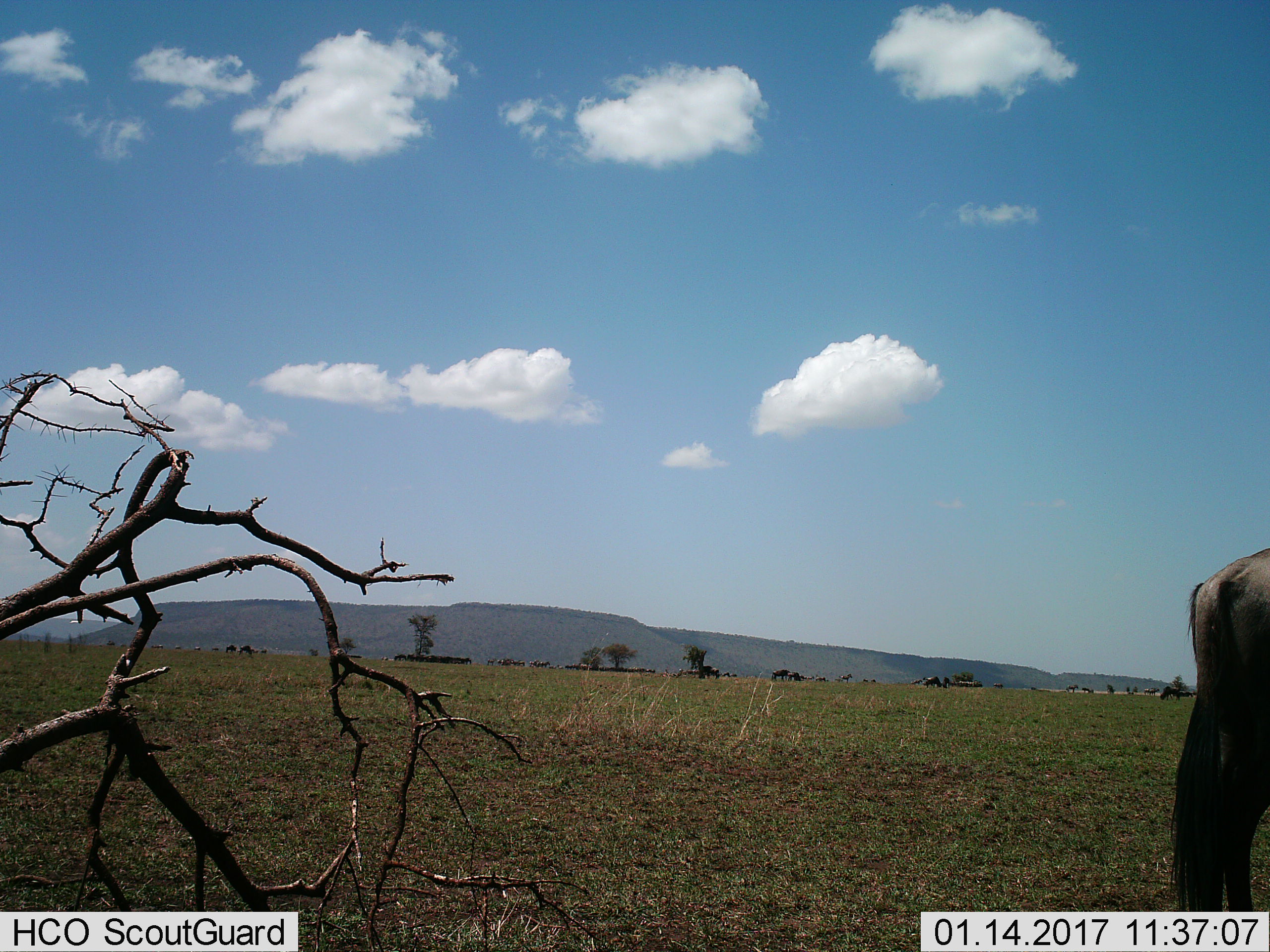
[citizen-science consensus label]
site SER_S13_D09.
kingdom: Animalia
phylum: Chordata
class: Mammalia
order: Artiodactyla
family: Bovidae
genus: Connochaetes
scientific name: Connochaetes taurinus taurinus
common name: blue wildebeest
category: wildebeestblue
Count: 11-50.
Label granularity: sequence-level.